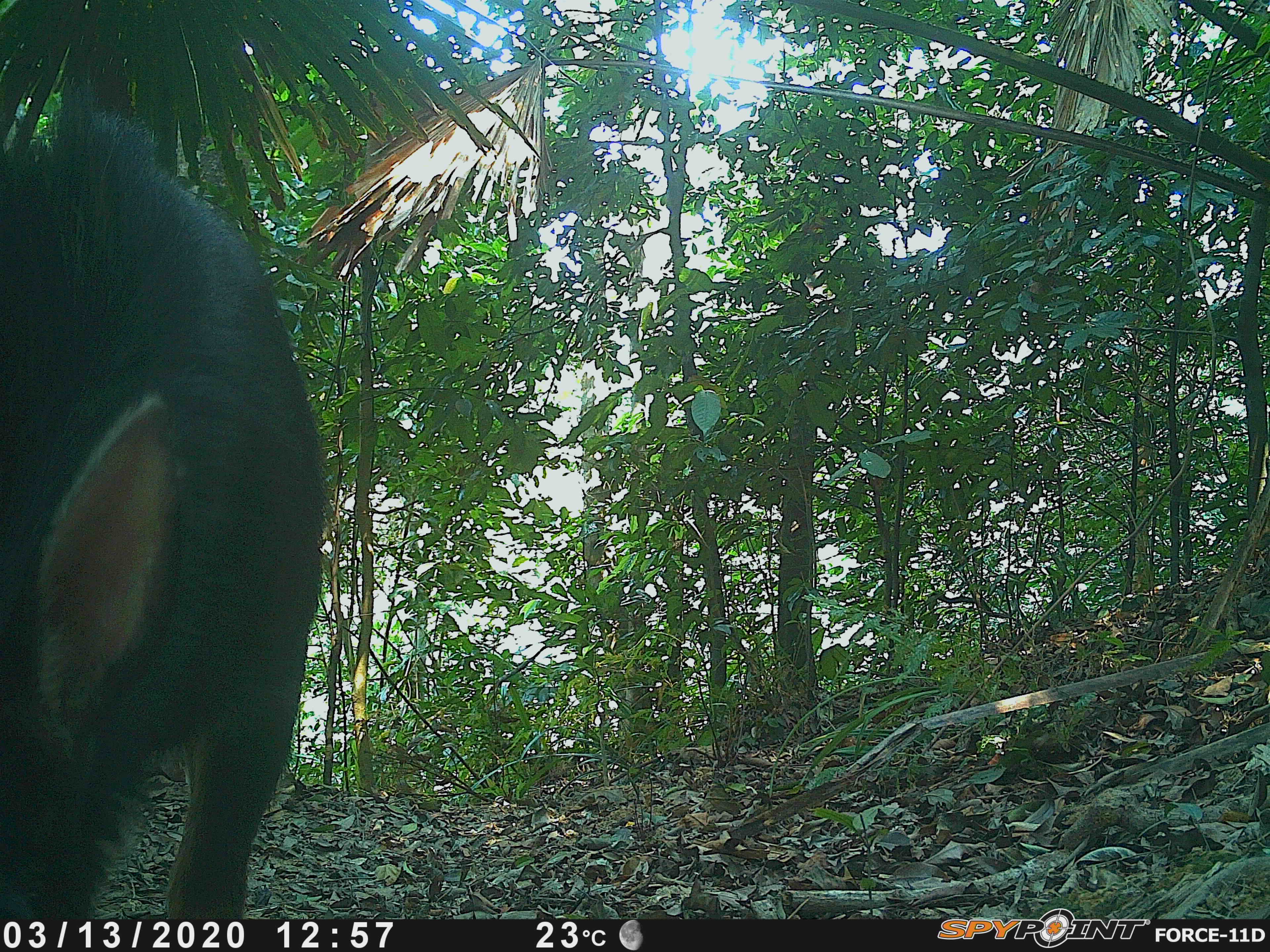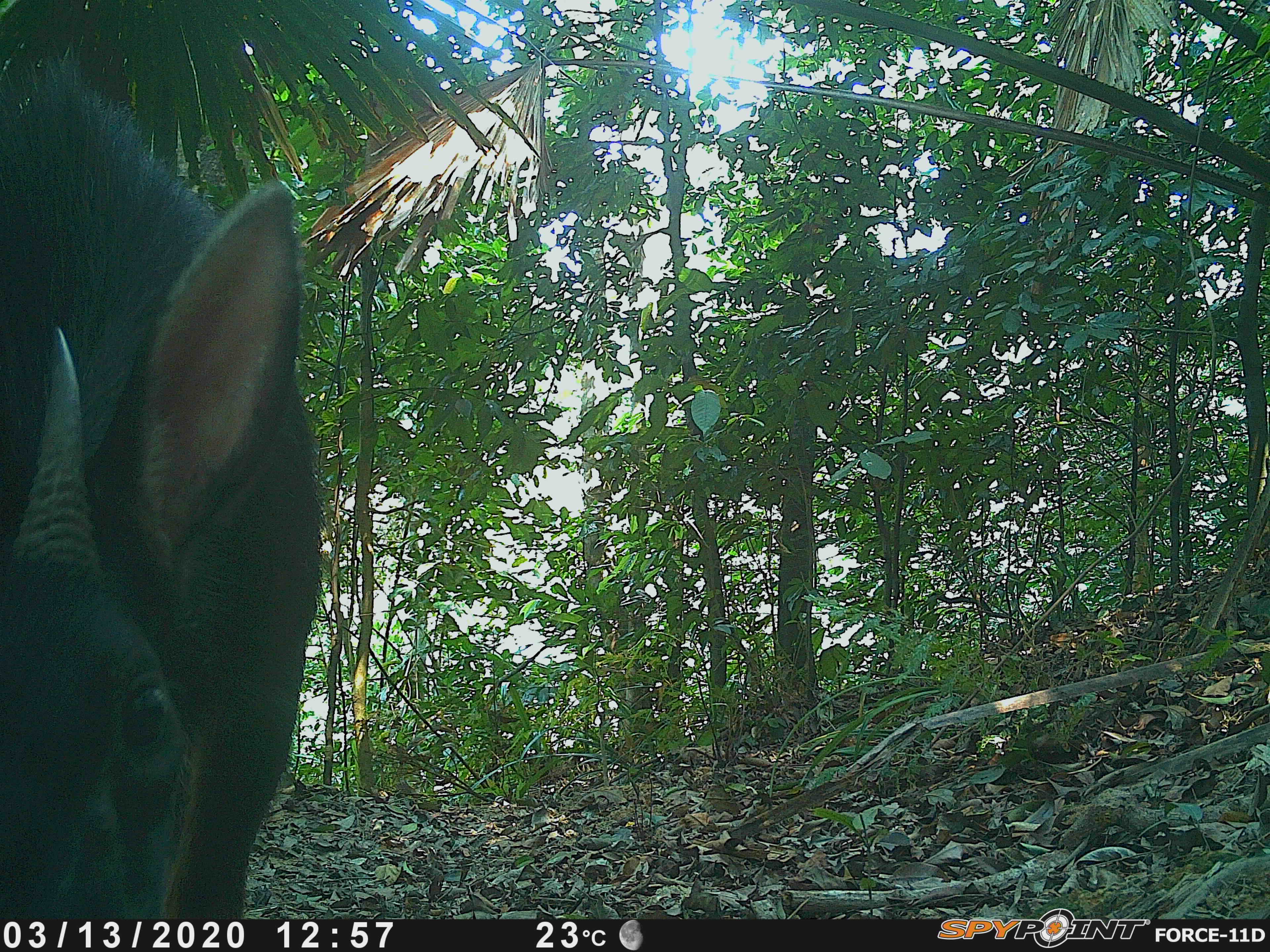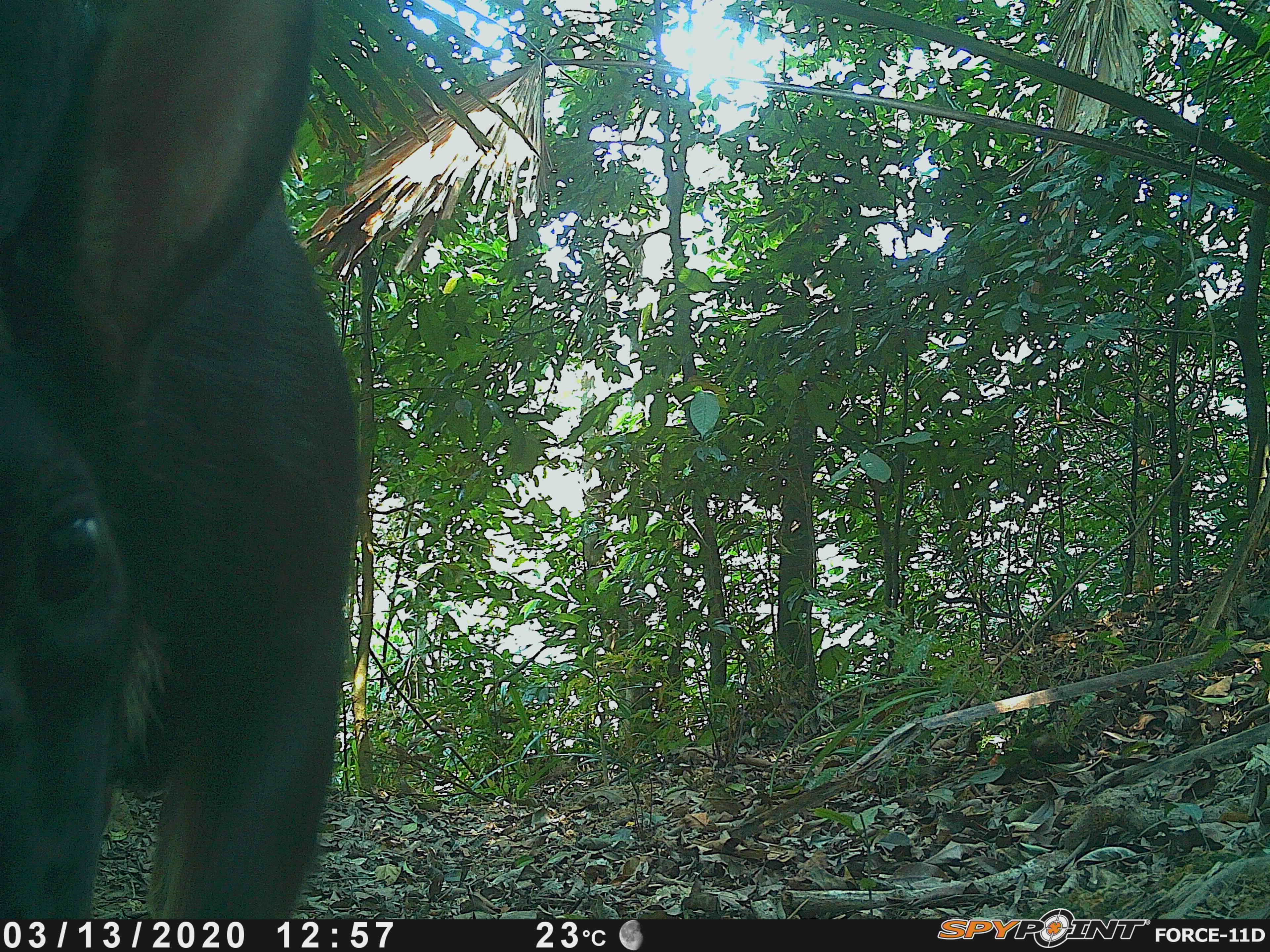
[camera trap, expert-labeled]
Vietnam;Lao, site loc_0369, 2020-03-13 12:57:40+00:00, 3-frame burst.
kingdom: Animalia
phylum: Chordata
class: Mammalia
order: Artiodactyla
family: Bovidae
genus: Capricornis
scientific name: Capricornis sumatraensis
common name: chinese serow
Chinese serow (Capricornis sumatraensis). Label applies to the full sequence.